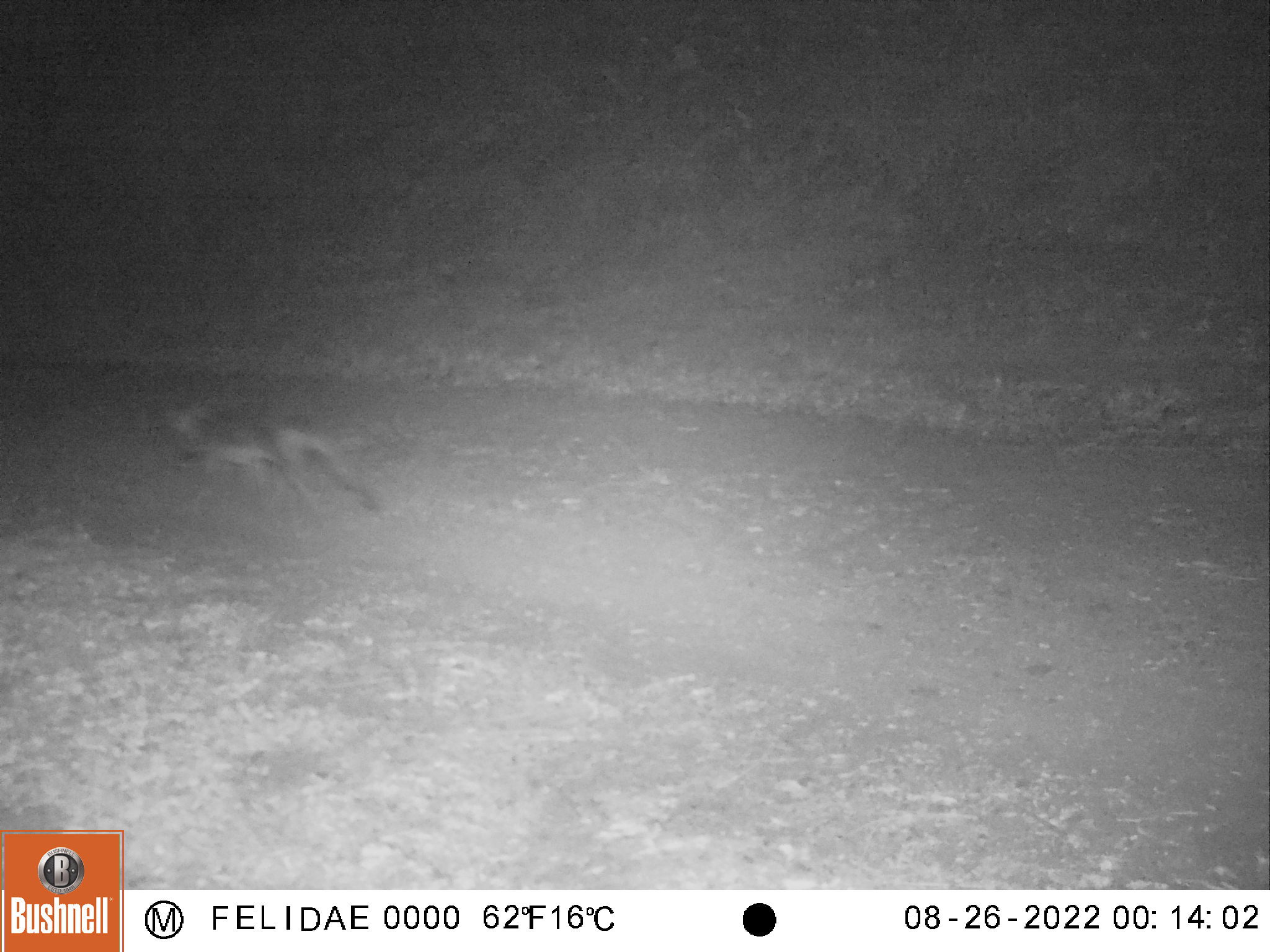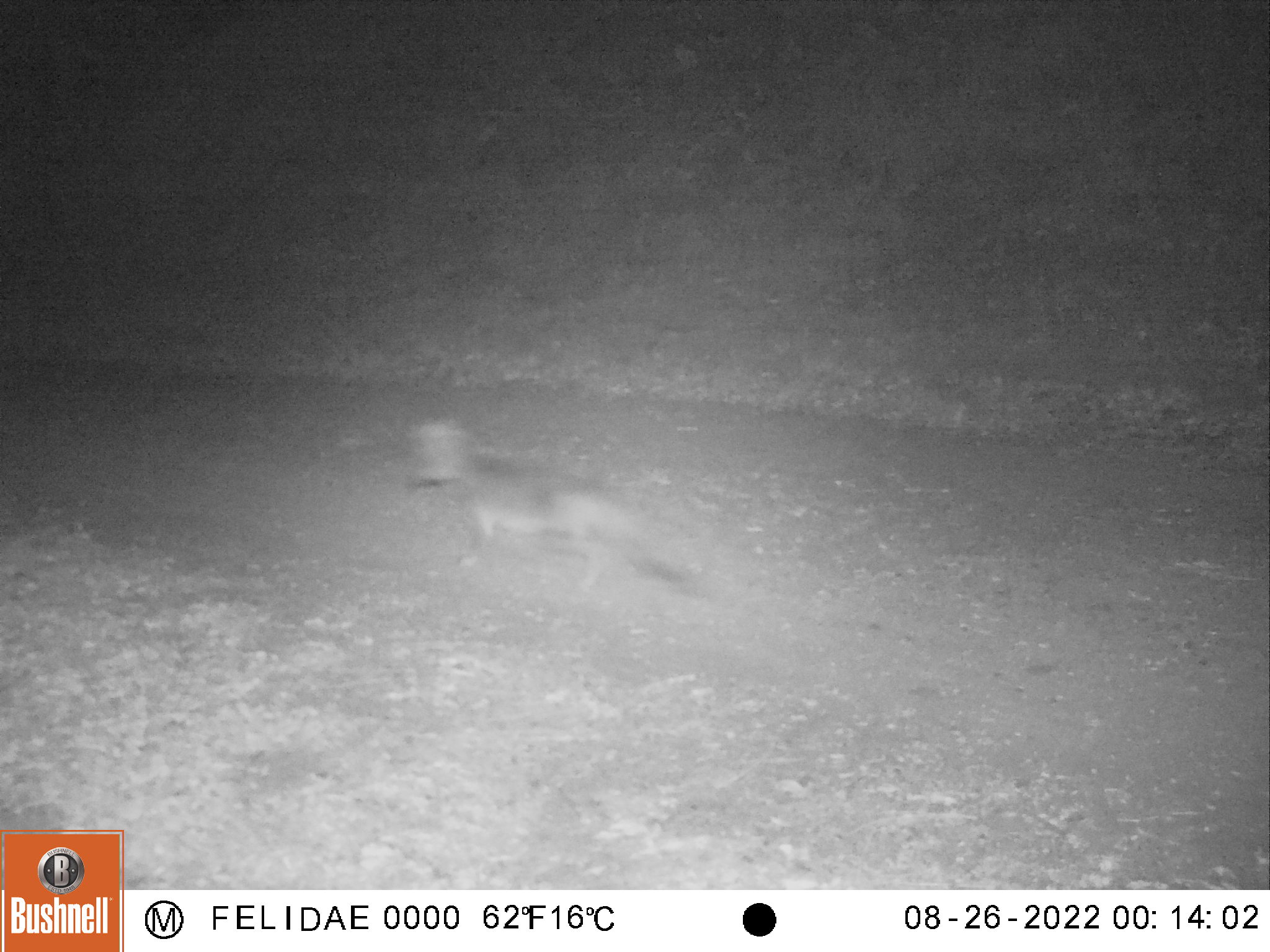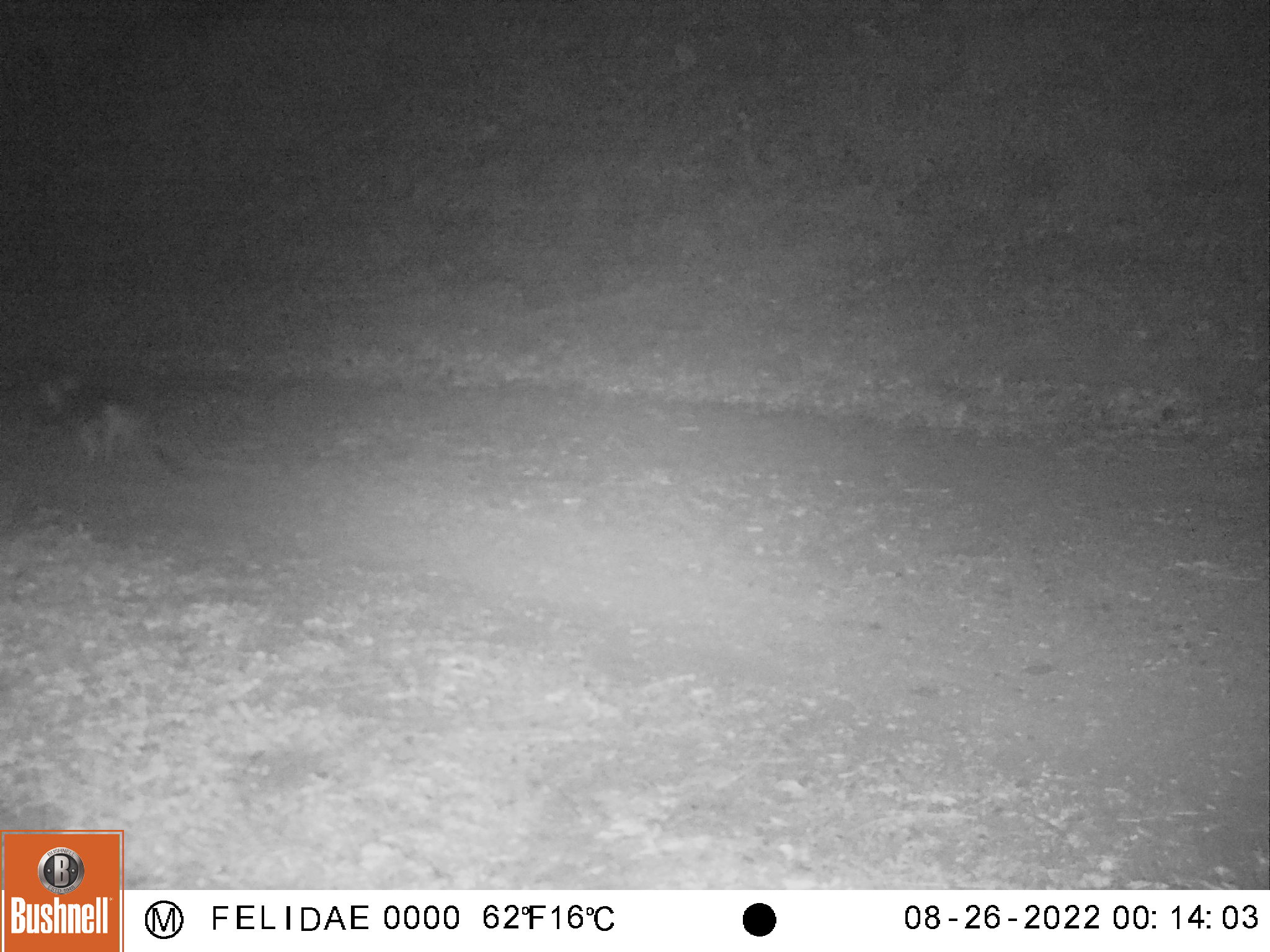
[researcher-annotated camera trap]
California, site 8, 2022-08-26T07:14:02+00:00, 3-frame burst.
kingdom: Animalia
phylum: Chordata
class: Mammalia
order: Carnivora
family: Canidae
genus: Urocyon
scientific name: Urocyon cinereoargenteus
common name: gray fox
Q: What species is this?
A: Gray fox (Urocyon cinereoargenteus).